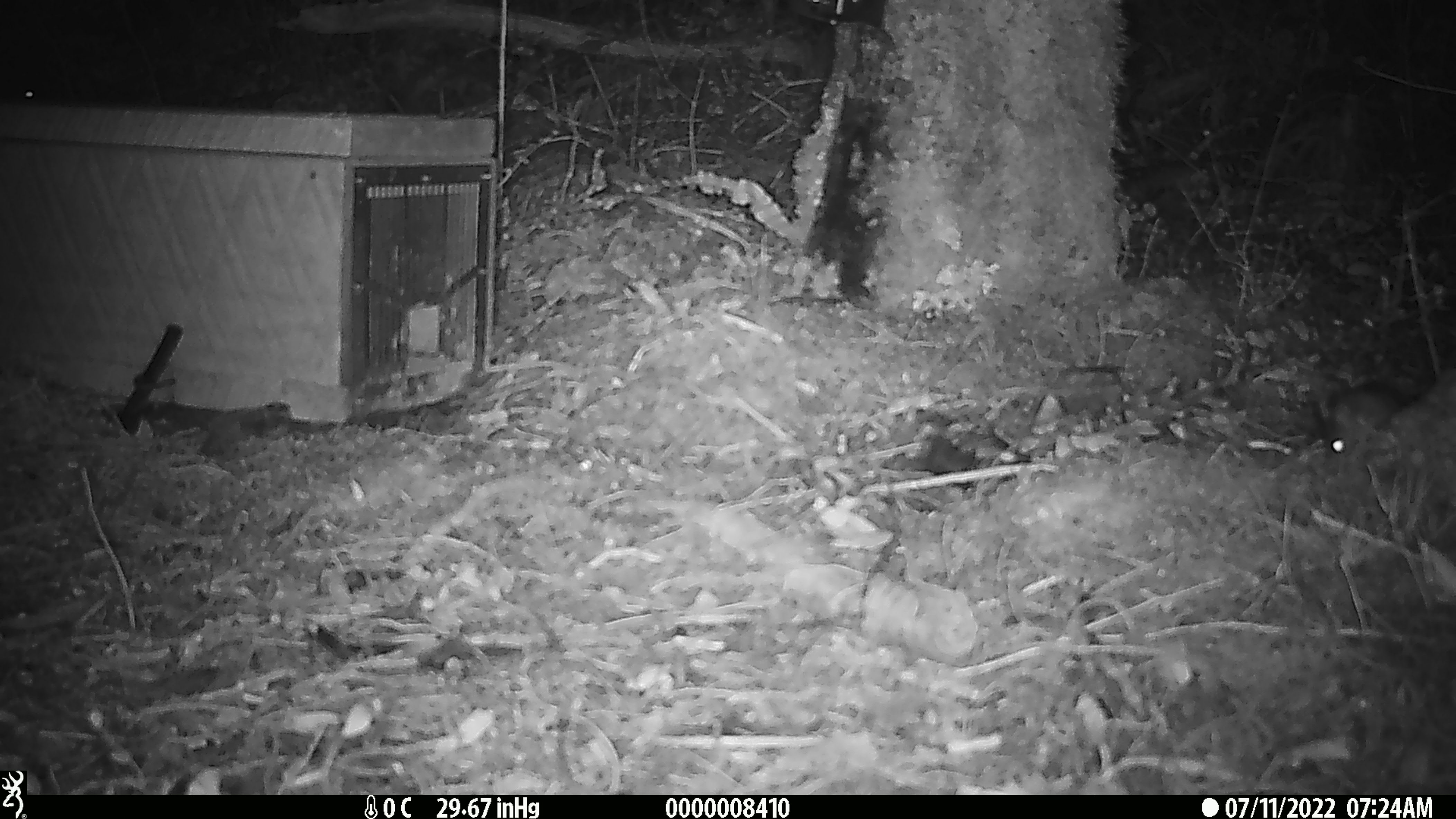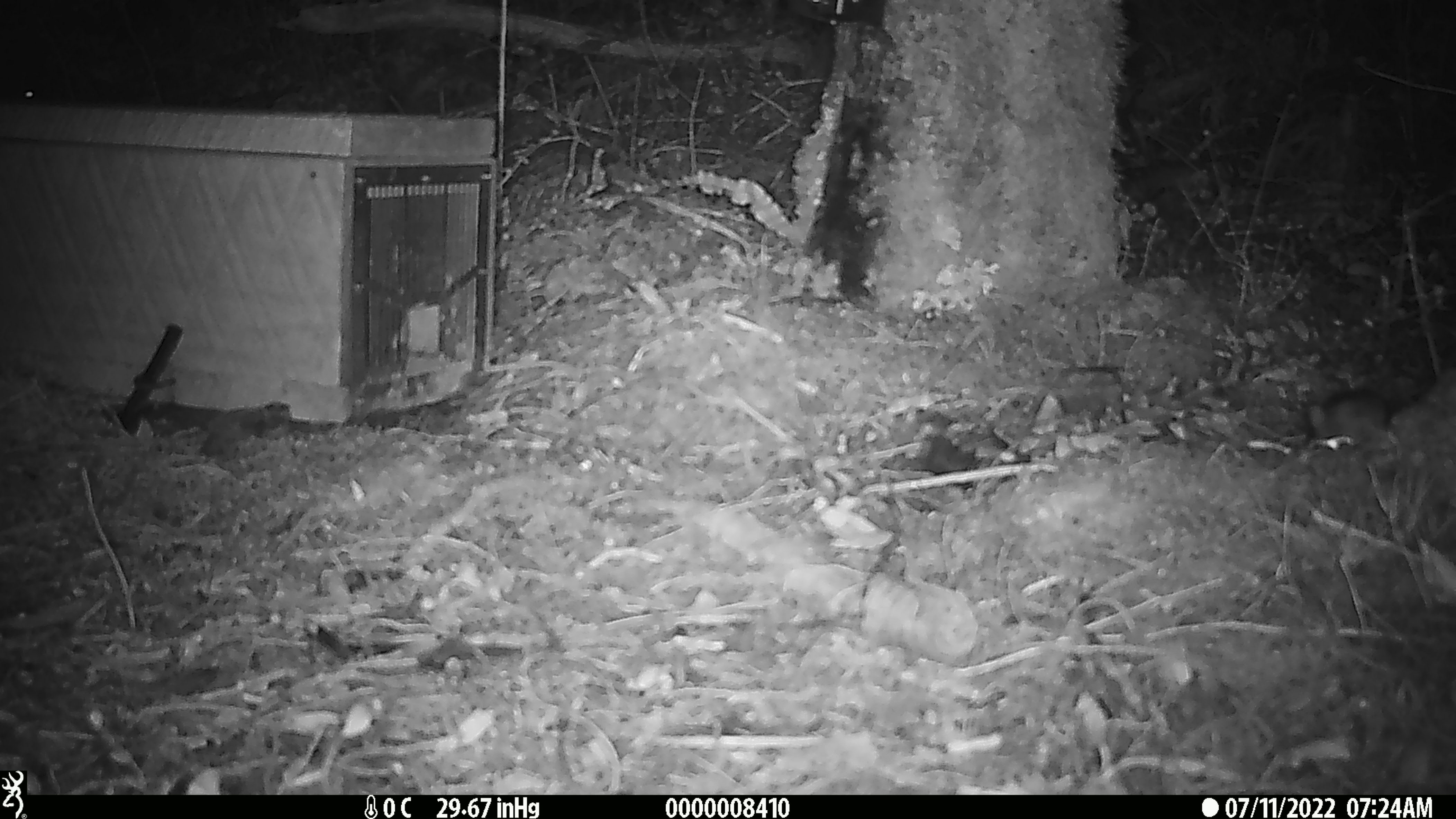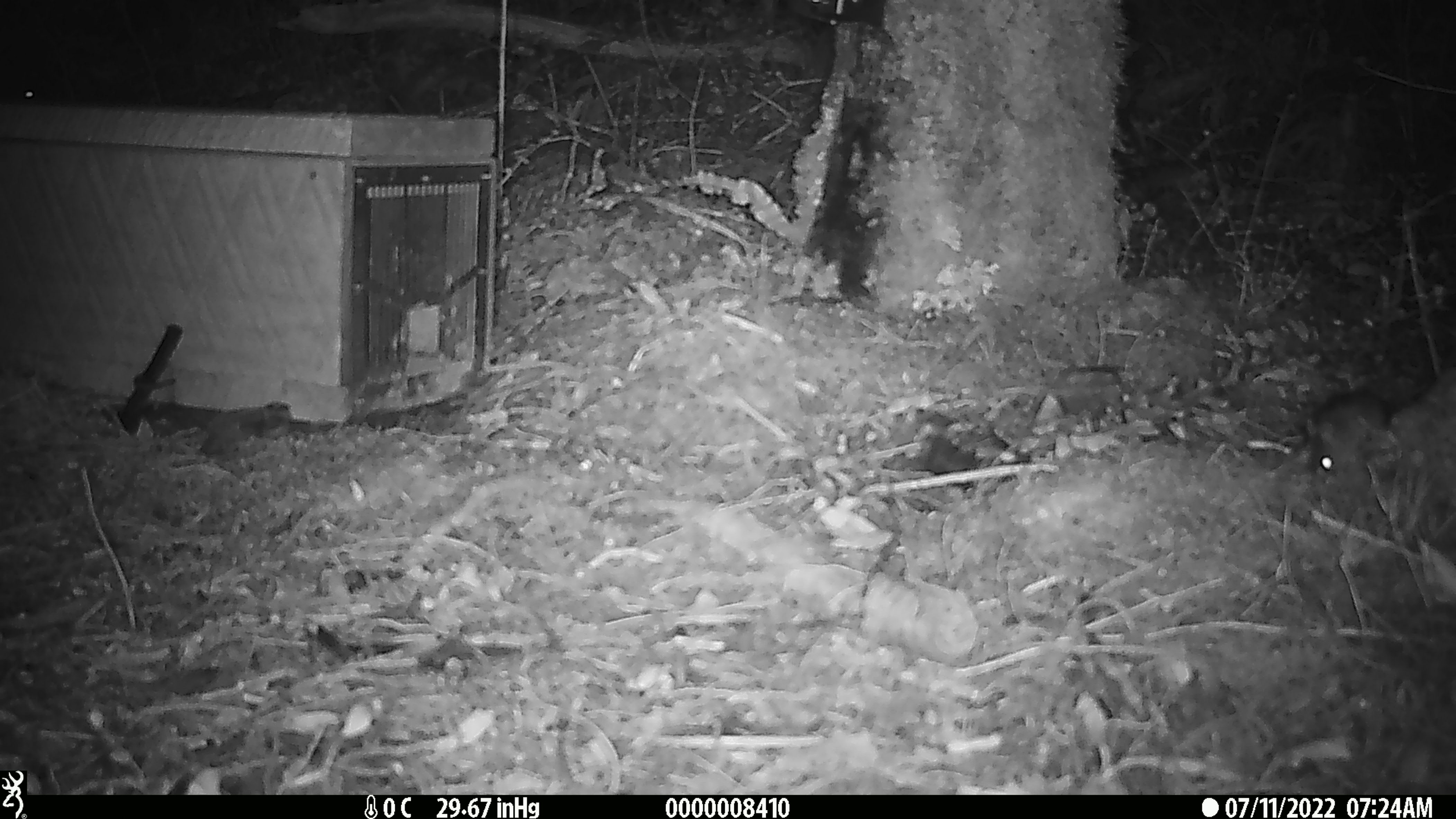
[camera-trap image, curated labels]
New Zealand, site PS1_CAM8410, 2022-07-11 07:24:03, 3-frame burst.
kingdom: Animalia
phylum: Chordata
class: Mammalia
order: Rodentia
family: Muridae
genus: Mus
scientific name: Mus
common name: mouse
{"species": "mouse (Mus)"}